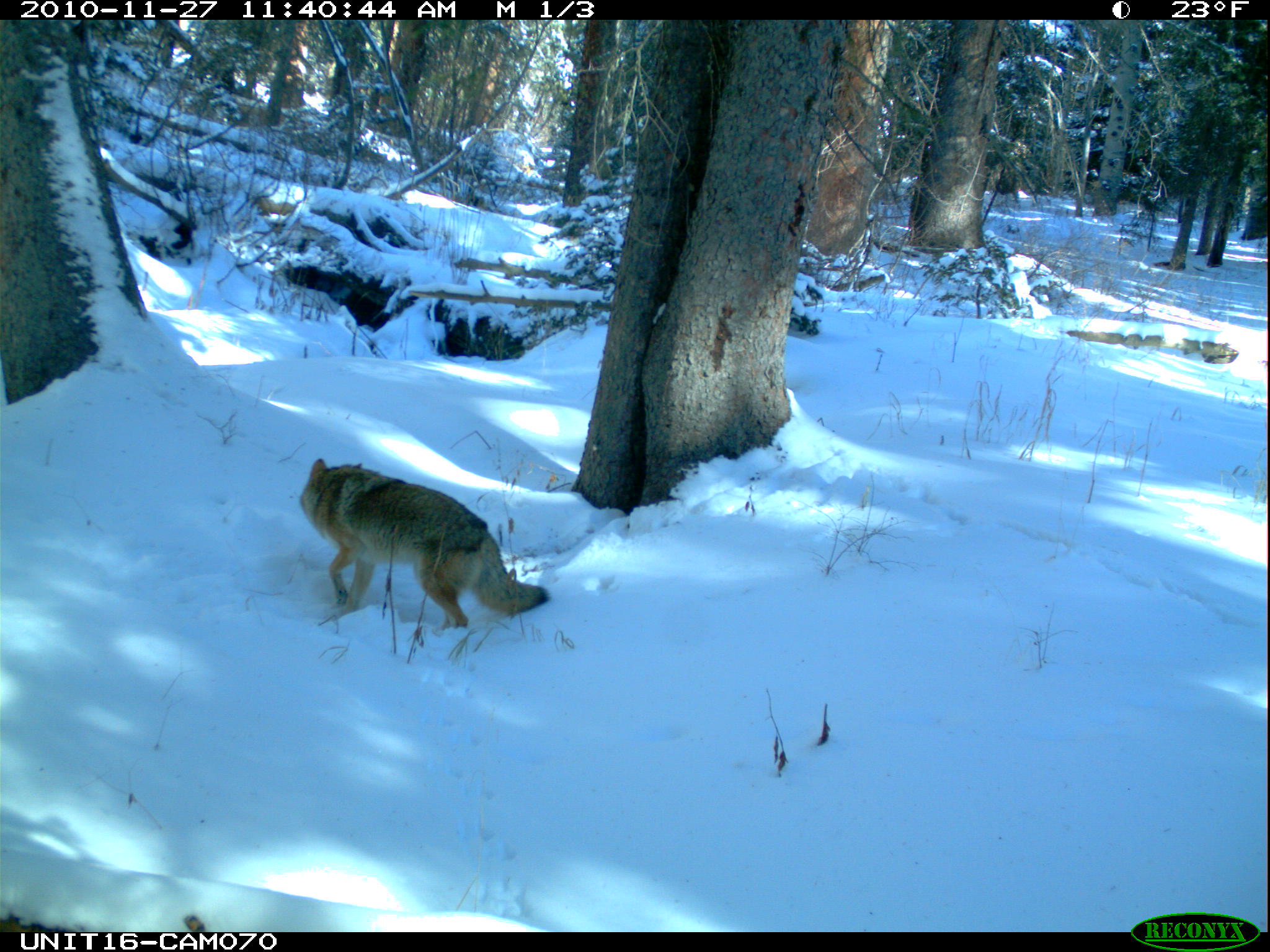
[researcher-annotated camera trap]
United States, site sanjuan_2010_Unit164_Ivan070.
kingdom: Animalia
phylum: Chordata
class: Mammalia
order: Carnivora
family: Canidae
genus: Canis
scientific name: Canis latrans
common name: coyote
Canis latrans (coyote).